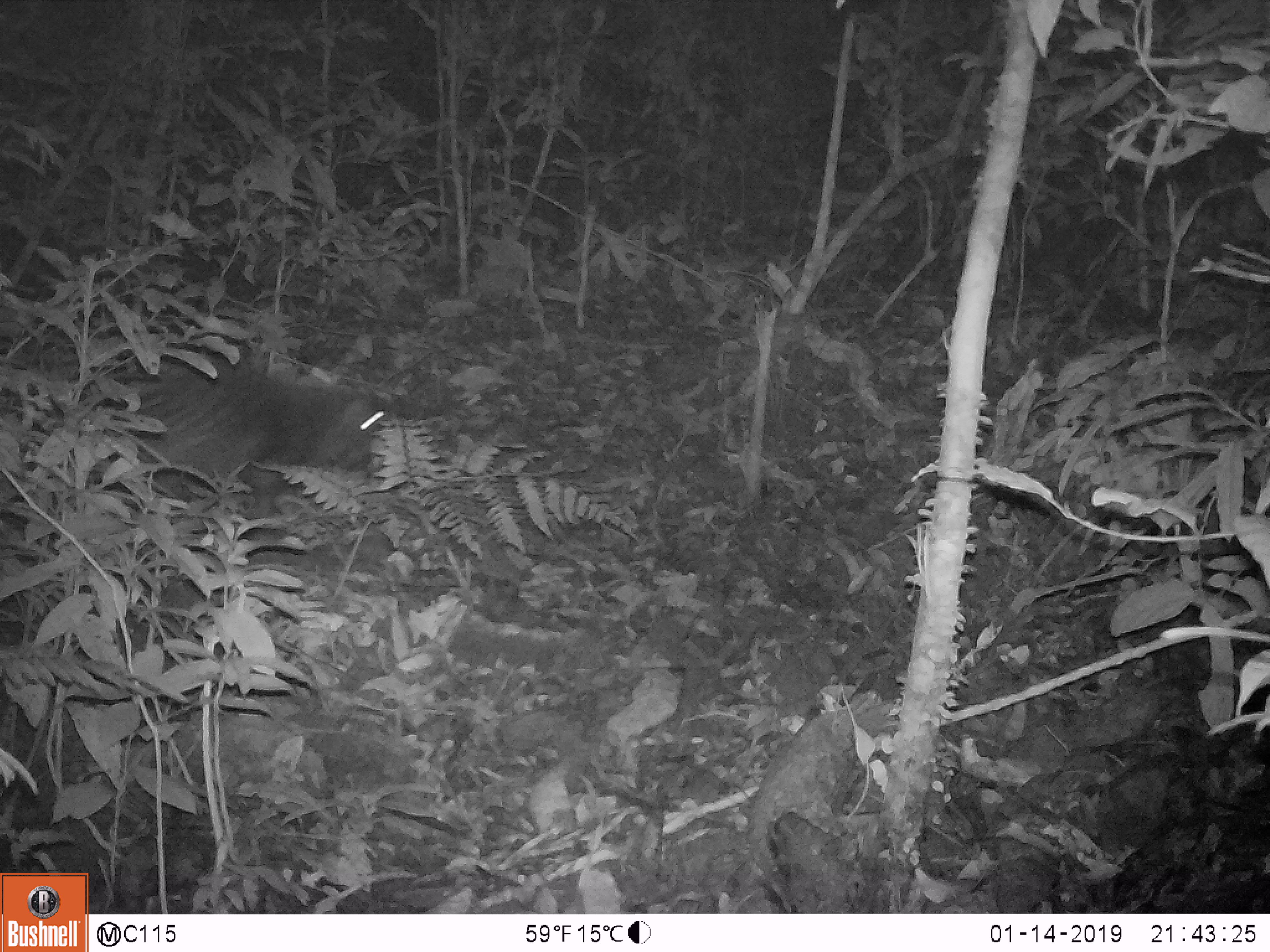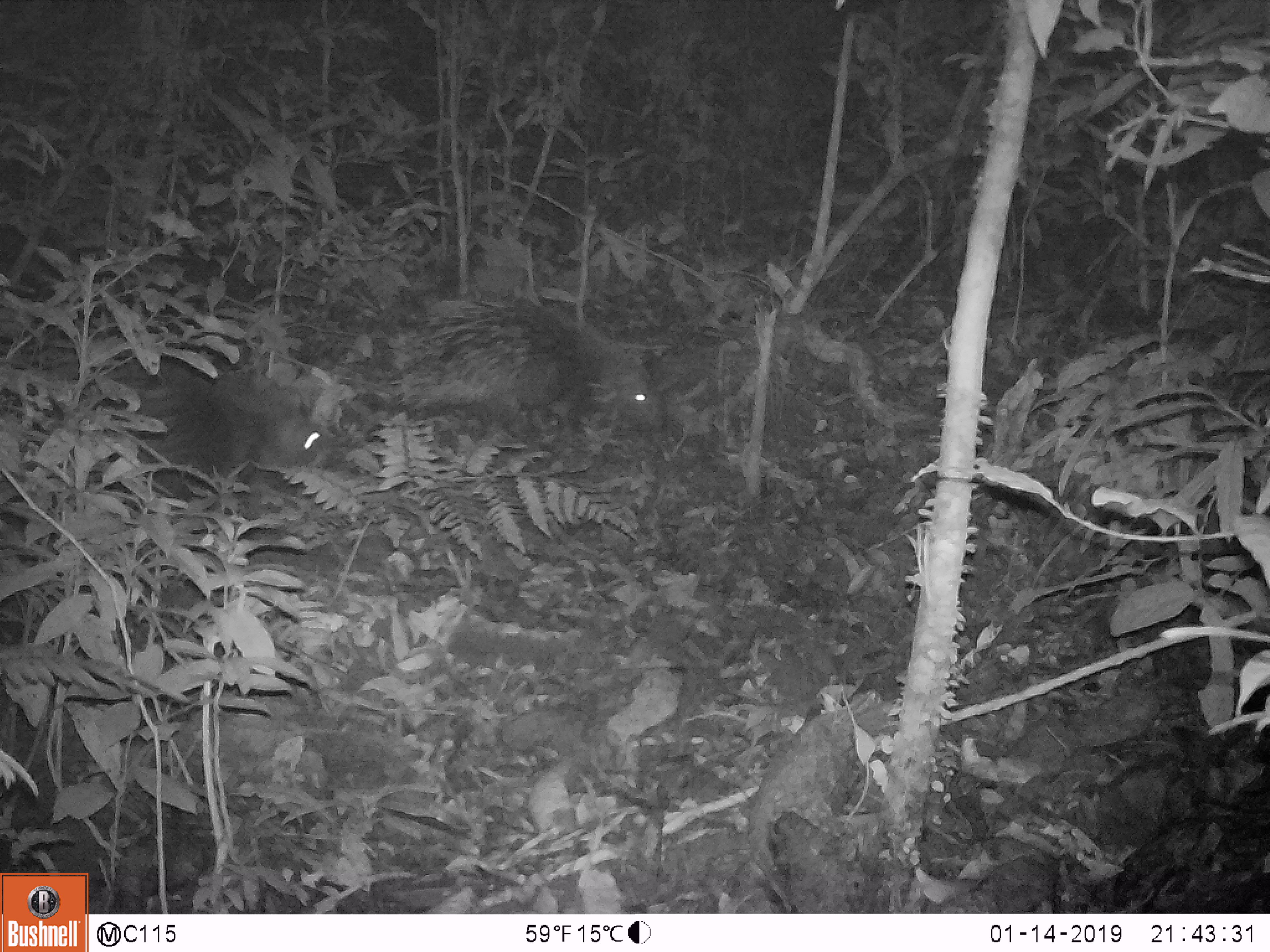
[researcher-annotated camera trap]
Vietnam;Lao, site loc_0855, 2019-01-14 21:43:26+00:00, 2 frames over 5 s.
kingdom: Animalia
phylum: Chordata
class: Mammalia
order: Rodentia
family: Hystricidae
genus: Hystrix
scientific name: Hystrix brachyura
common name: malayan porcupine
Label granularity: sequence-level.